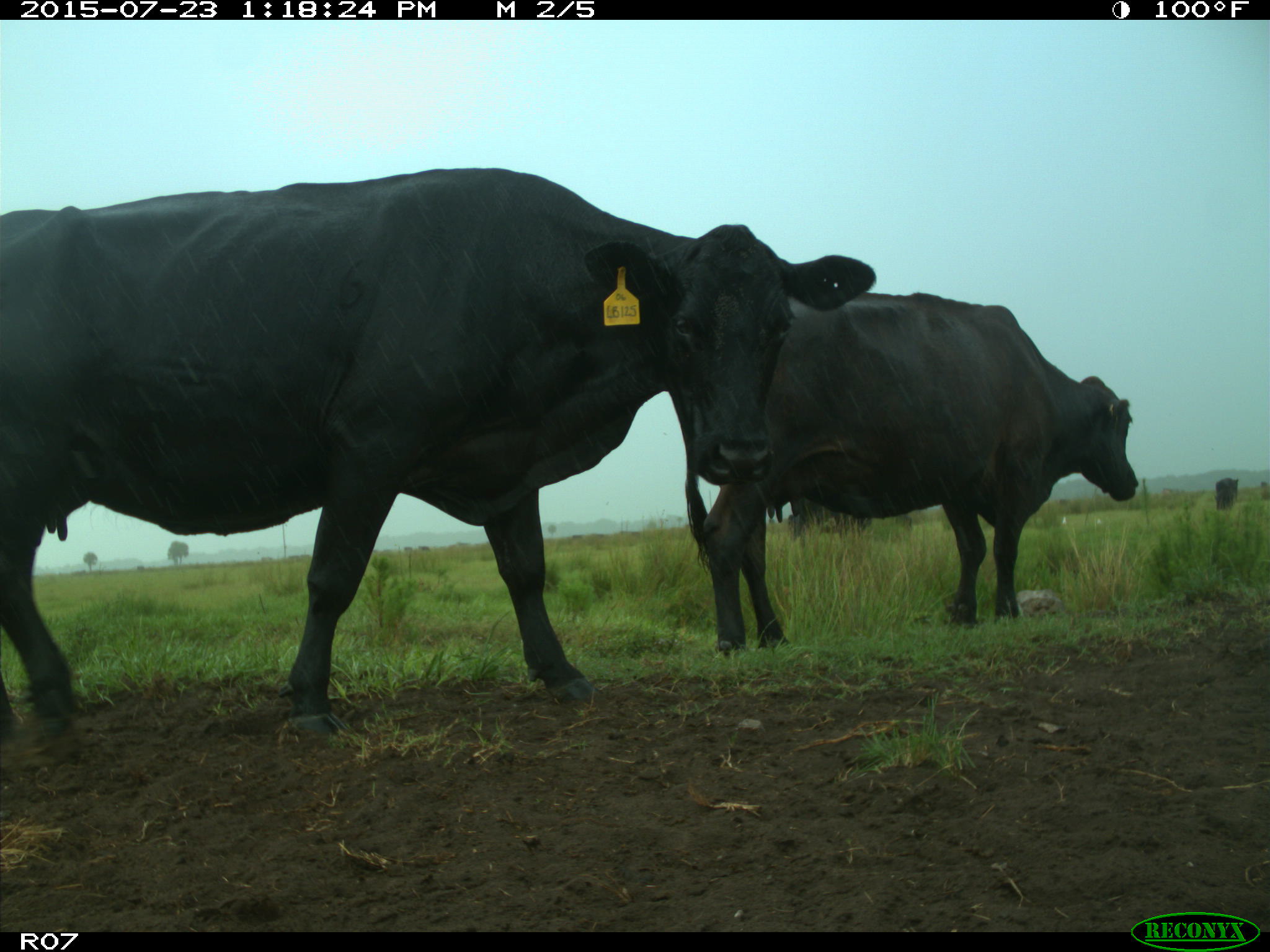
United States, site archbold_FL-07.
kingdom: Animalia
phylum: Chordata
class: Mammalia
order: Artiodactyla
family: Bovidae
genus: Bos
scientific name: Bos taurus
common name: domestic cow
Bos taurus (domestic cow).